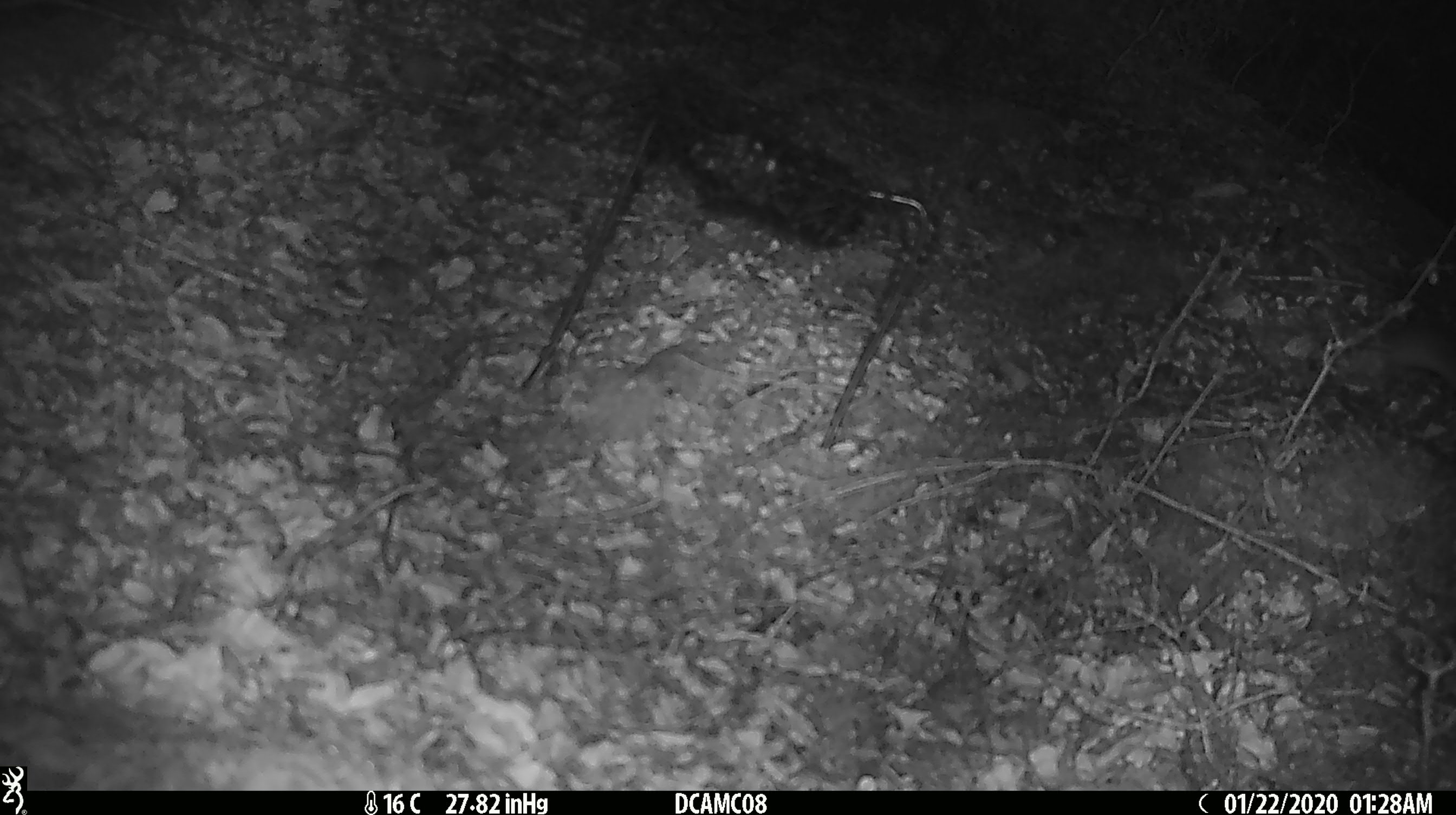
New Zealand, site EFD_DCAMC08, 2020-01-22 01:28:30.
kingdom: Animalia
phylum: Chordata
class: Mammalia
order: Rodentia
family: Muridae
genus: Mus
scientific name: Mus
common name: mouse